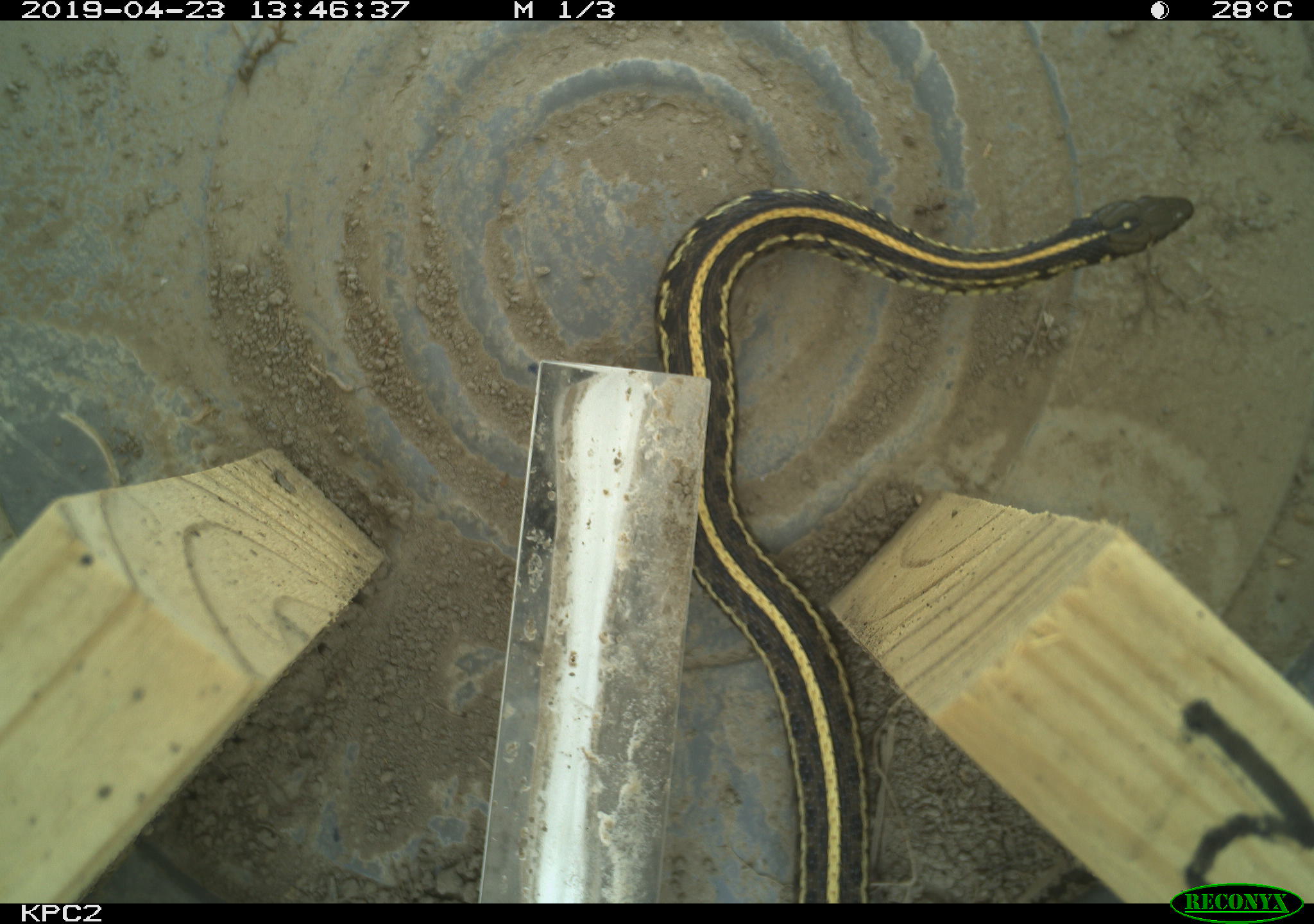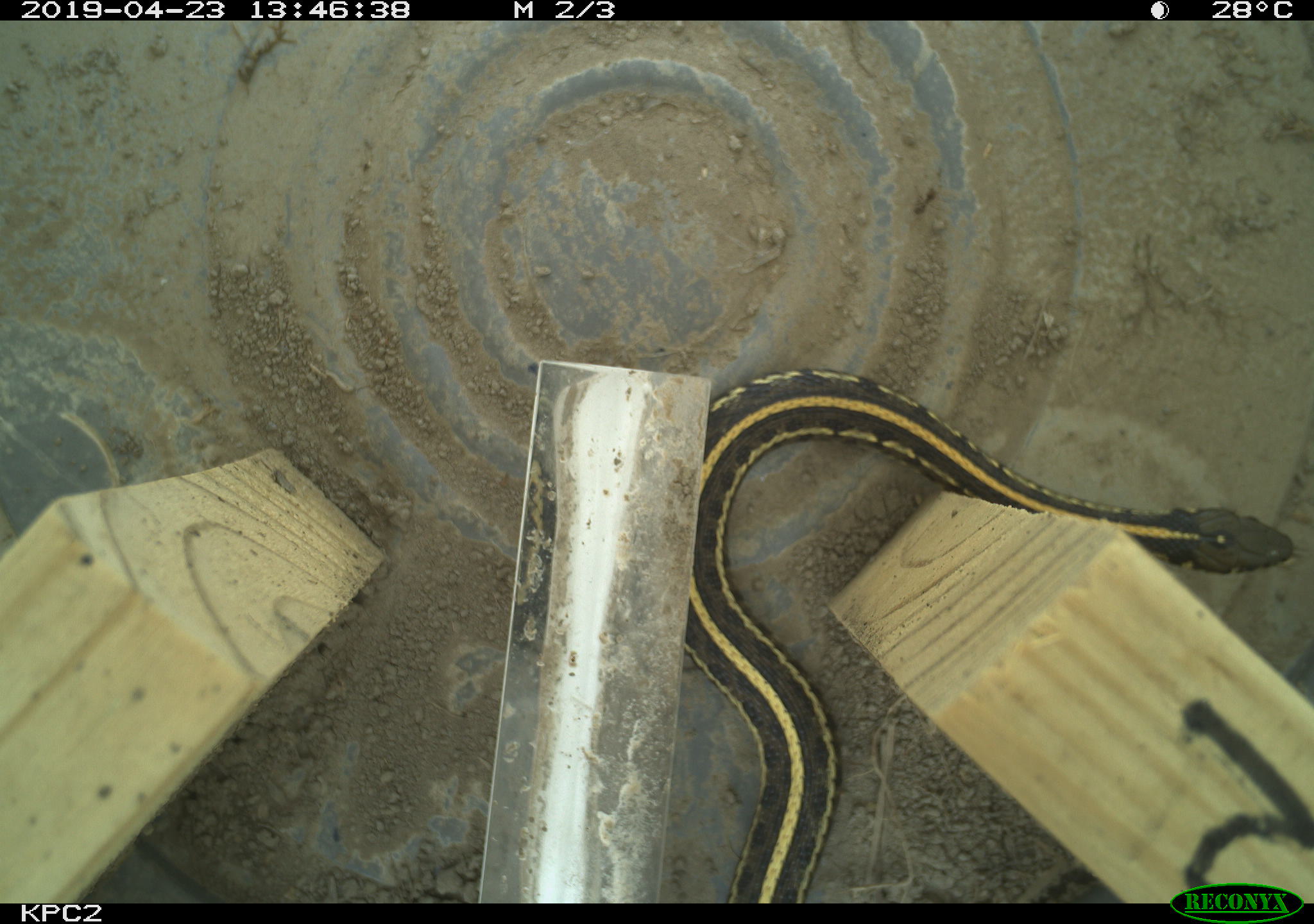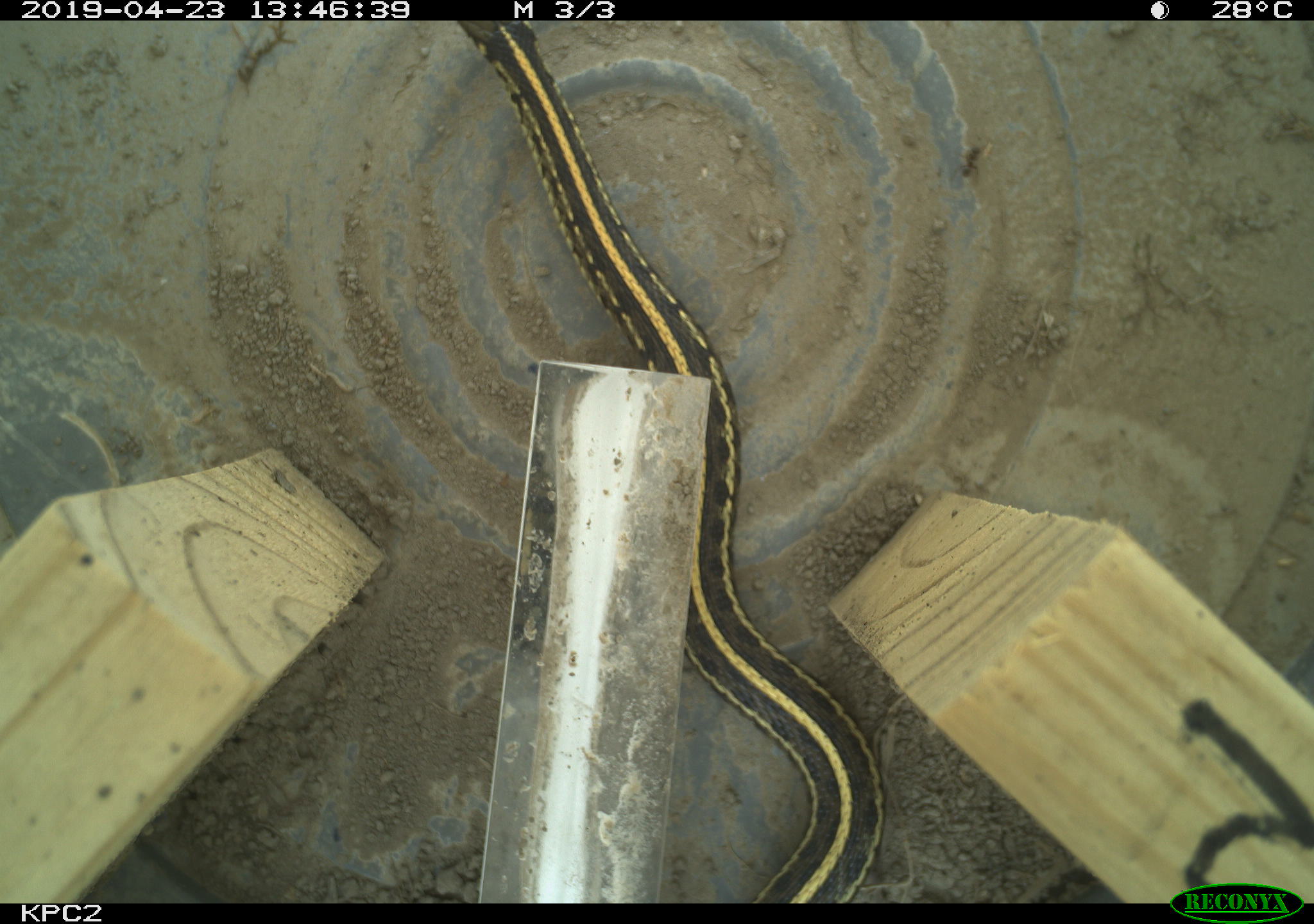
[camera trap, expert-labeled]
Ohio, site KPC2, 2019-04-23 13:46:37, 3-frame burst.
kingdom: Animalia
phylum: Chordata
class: Reptilia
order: Squamata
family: Colubridae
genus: Thamnophis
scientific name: Thamnophis radix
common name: plains gartersnake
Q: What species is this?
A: Plains gartersnake (Thamnophis radix).